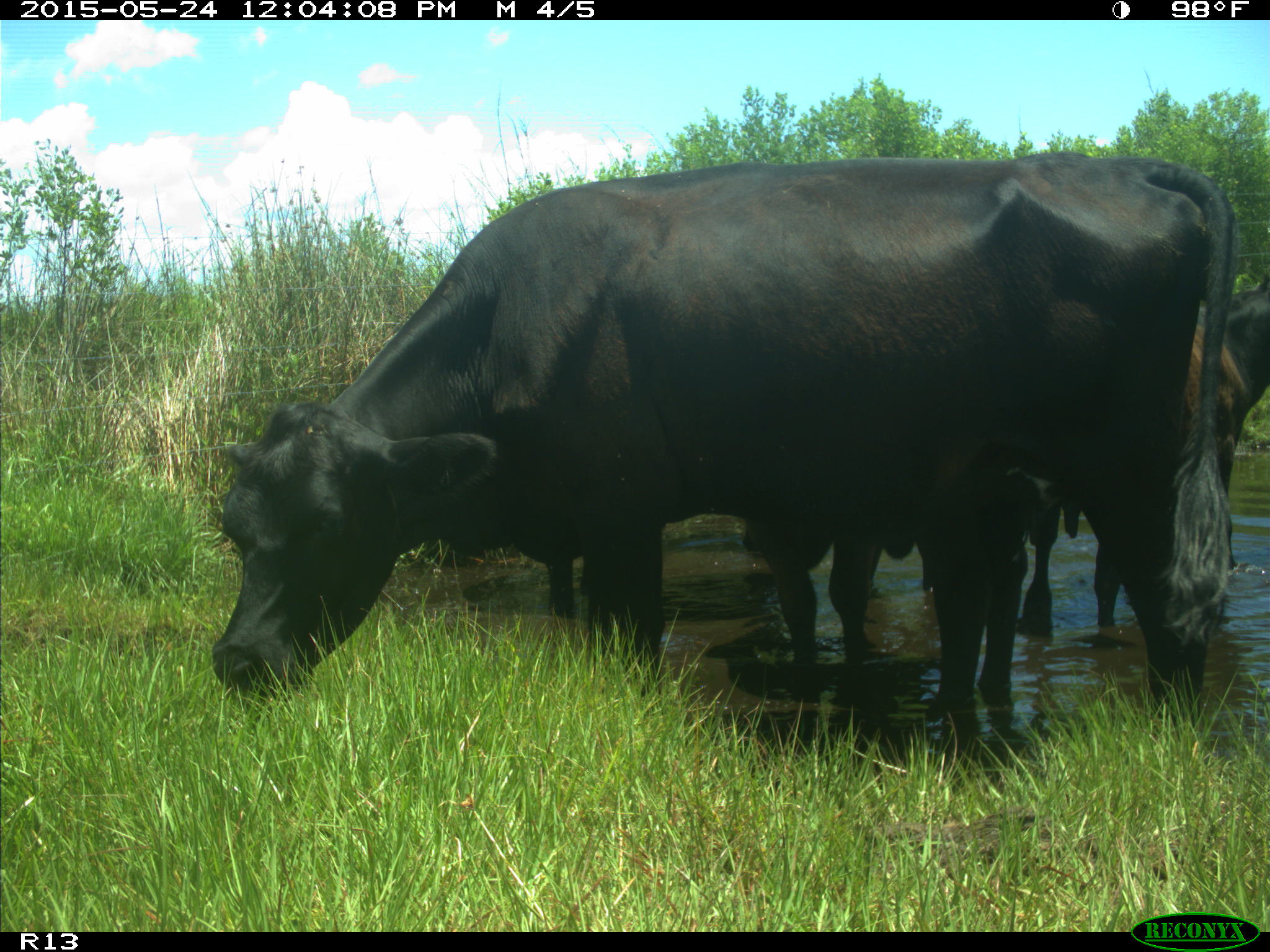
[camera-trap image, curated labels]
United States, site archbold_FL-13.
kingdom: Animalia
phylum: Chordata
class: Mammalia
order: Artiodactyla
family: Bovidae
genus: Bos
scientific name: Bos taurus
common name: domestic cow